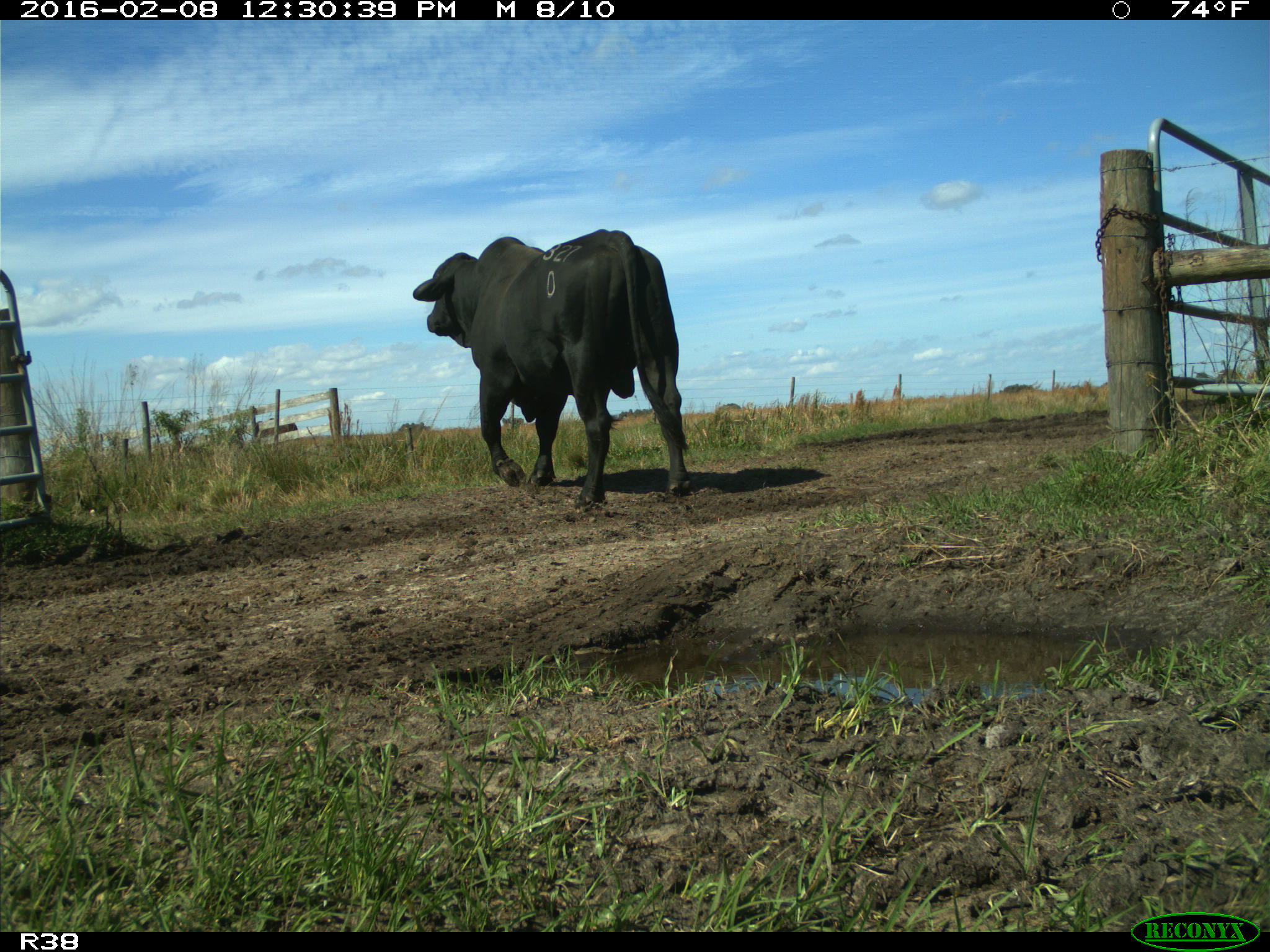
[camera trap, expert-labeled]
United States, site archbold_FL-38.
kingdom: Animalia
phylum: Chordata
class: Mammalia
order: Artiodactyla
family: Bovidae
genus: Bos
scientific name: Bos taurus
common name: domestic cow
Bos taurus (domestic cow).